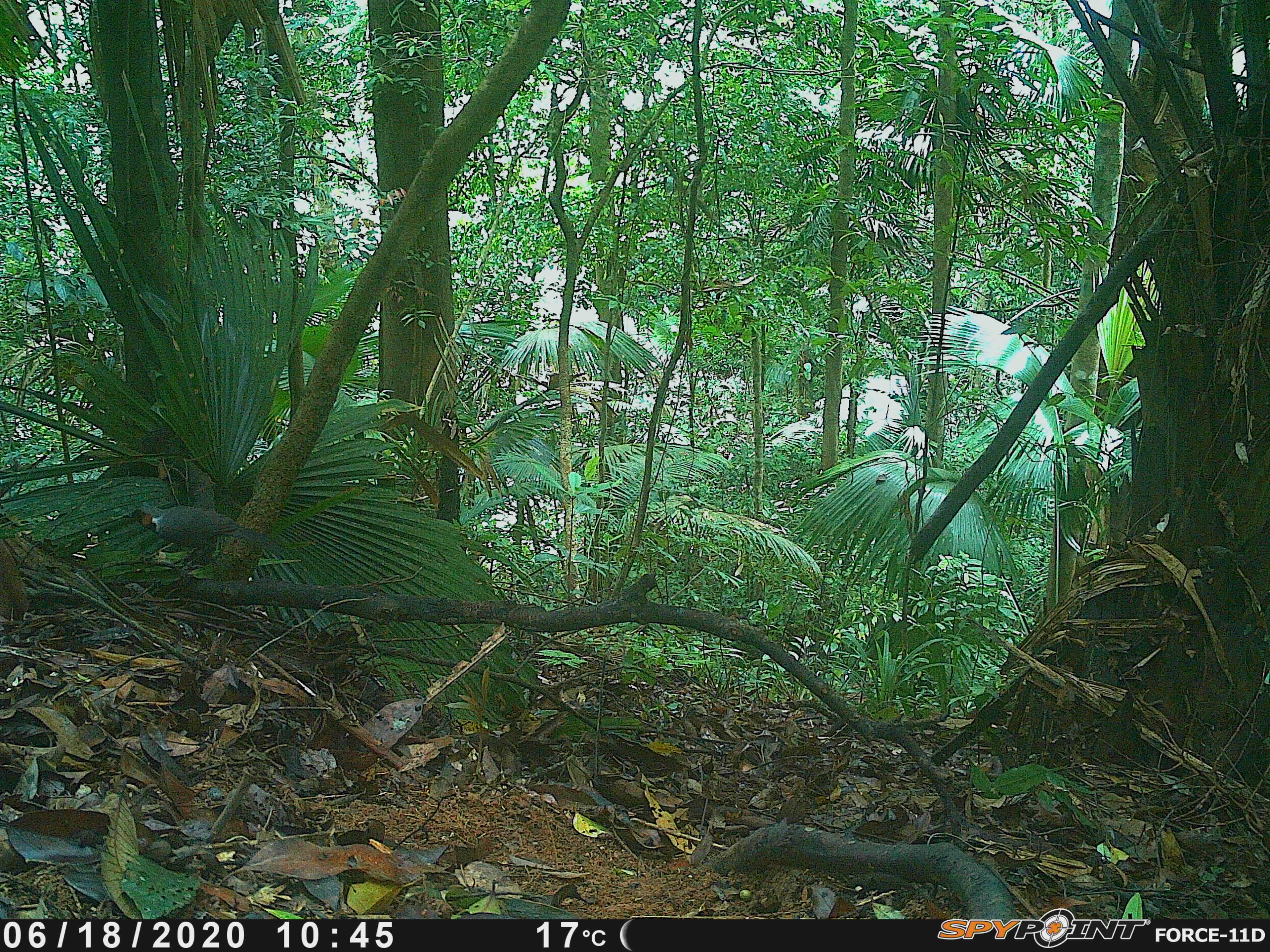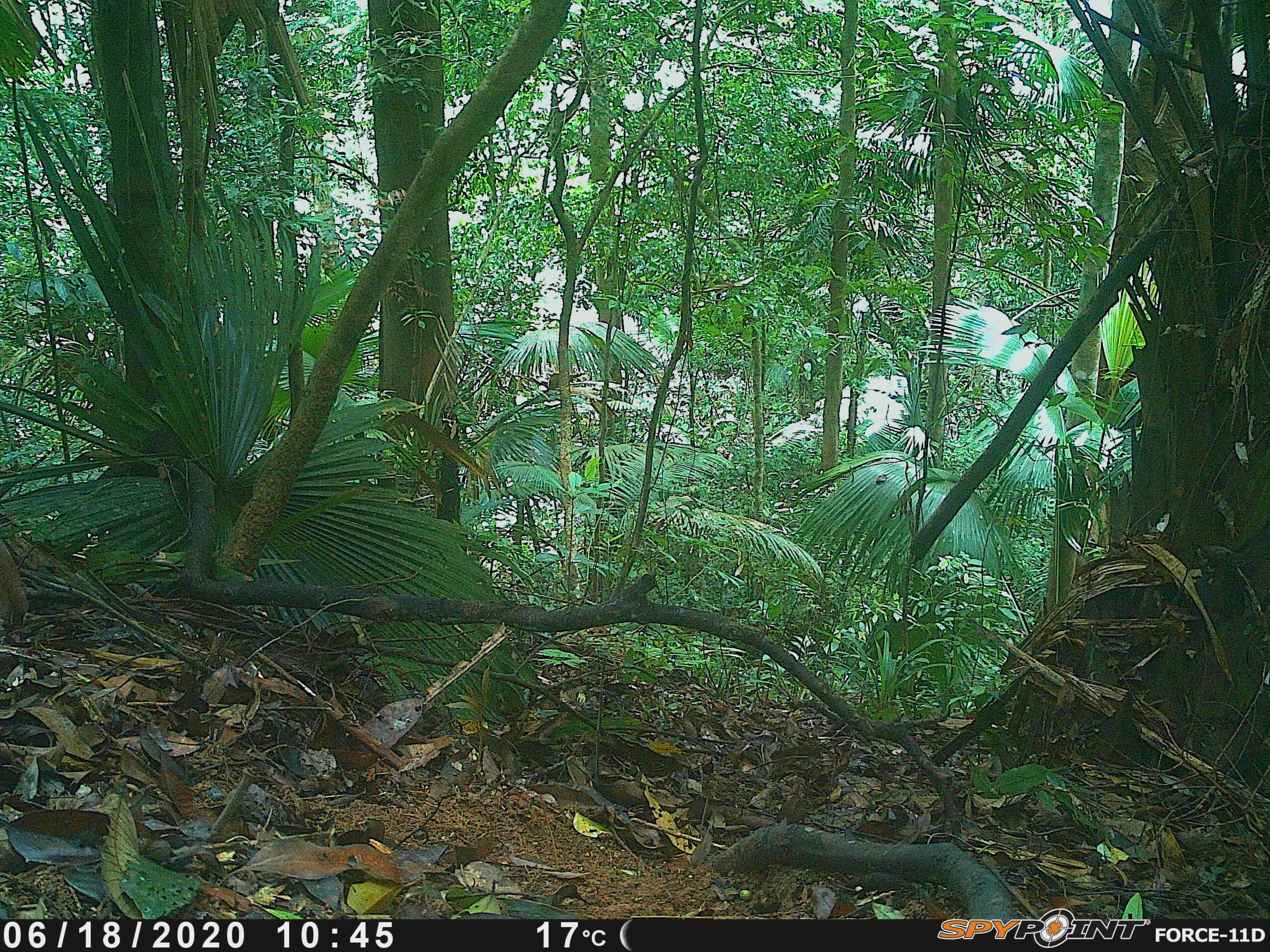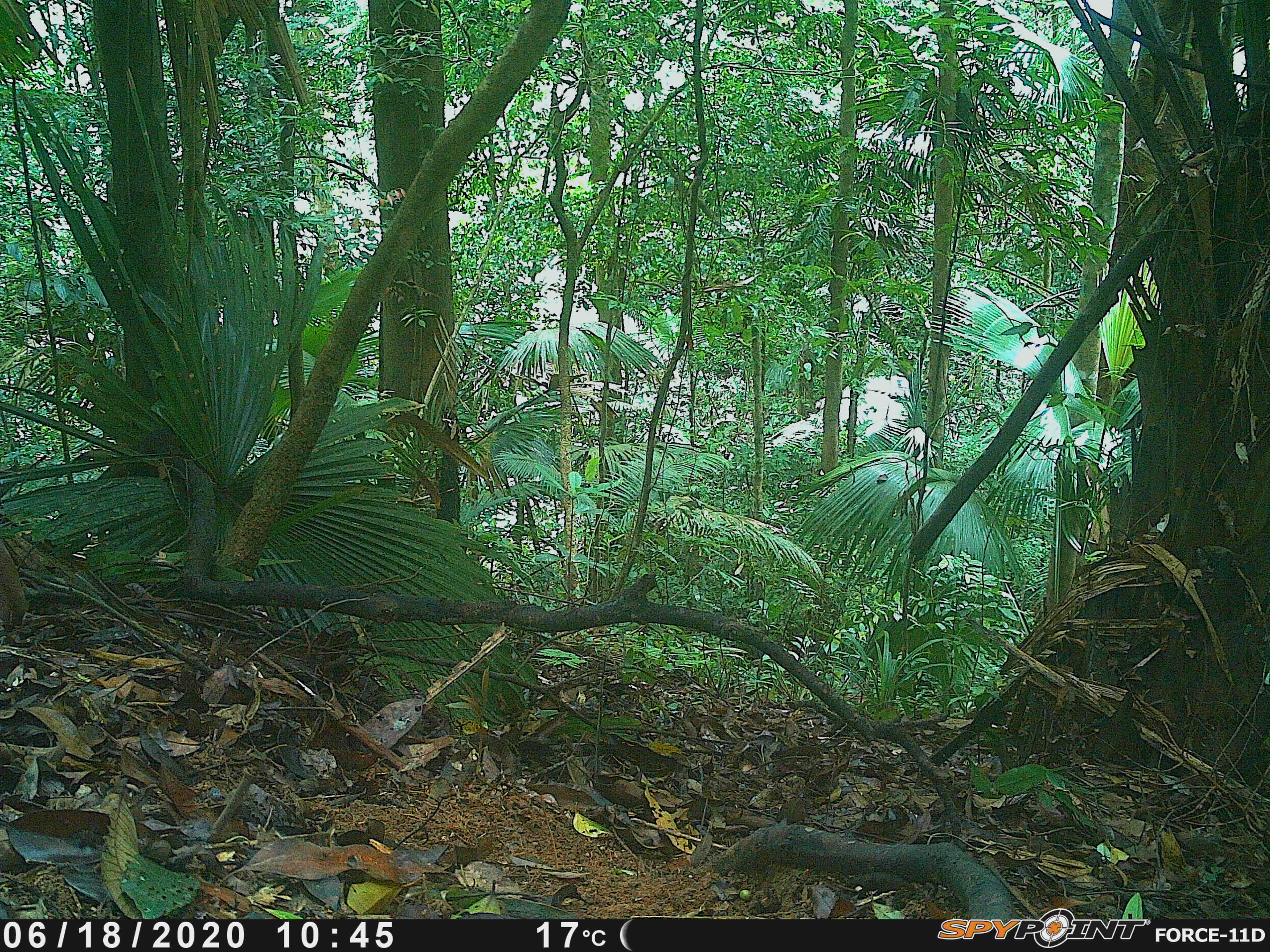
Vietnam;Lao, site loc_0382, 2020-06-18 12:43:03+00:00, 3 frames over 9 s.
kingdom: Animalia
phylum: Chordata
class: Aves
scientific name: Aves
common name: bird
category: unidentified bird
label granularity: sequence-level